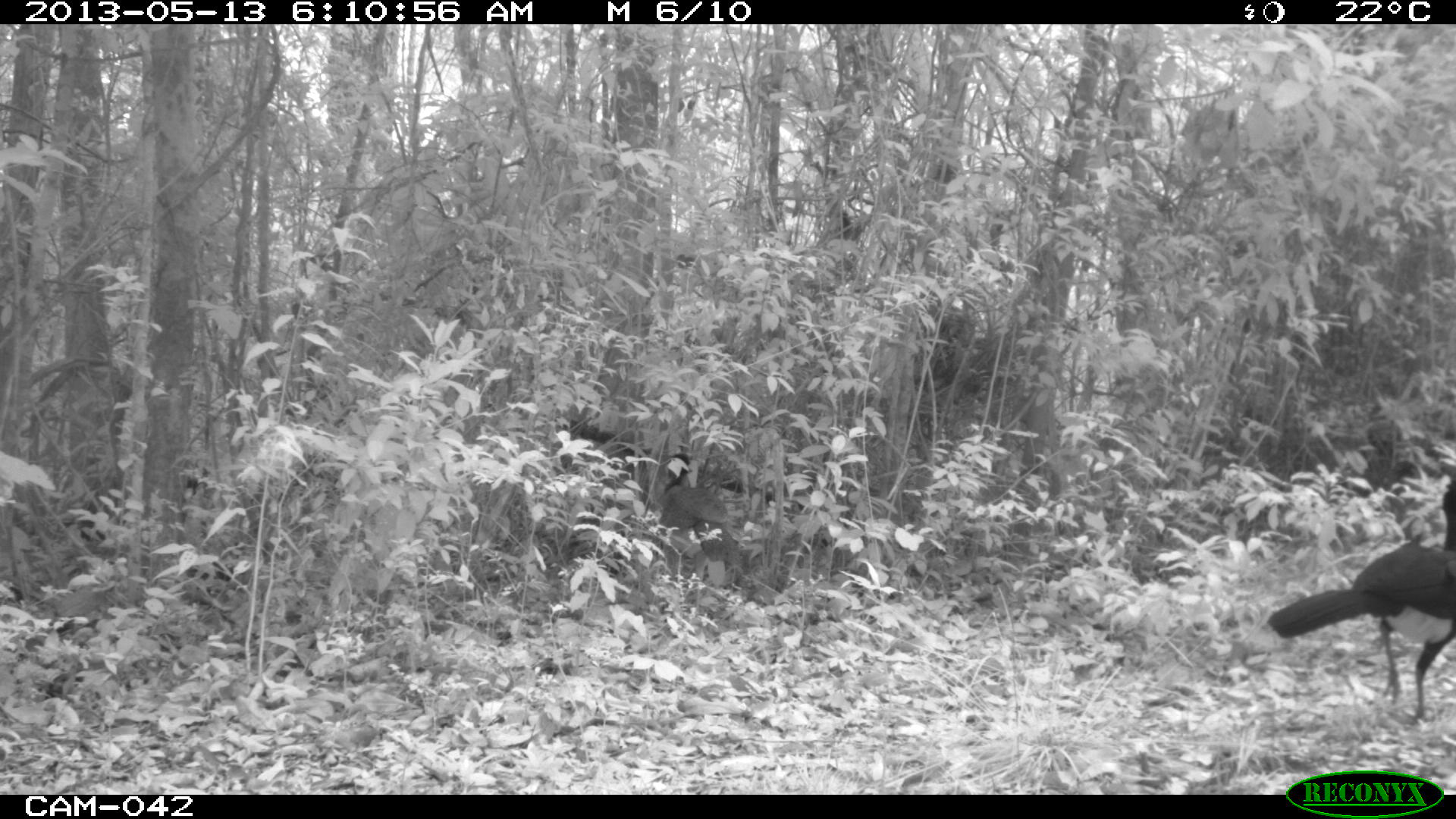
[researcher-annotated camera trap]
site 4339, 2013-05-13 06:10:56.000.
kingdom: Animalia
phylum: Chordata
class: Aves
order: Galliformes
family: Cracidae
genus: Crax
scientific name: Crax rubra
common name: great curassow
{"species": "Crax rubra (great curassow)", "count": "2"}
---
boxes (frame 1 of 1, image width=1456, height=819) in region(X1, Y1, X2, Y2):
crax rubra: region(1265, 477, 1456, 725)